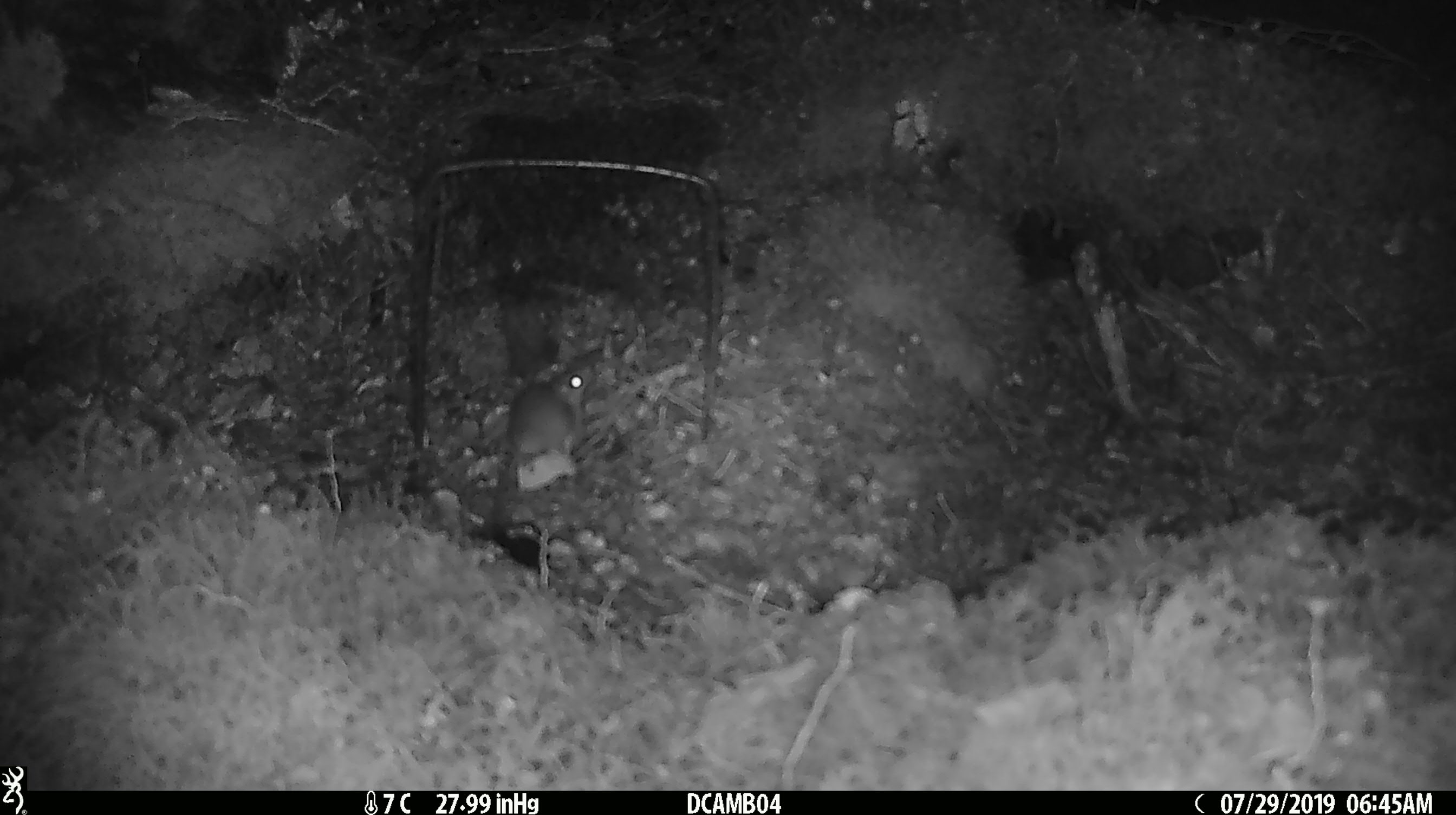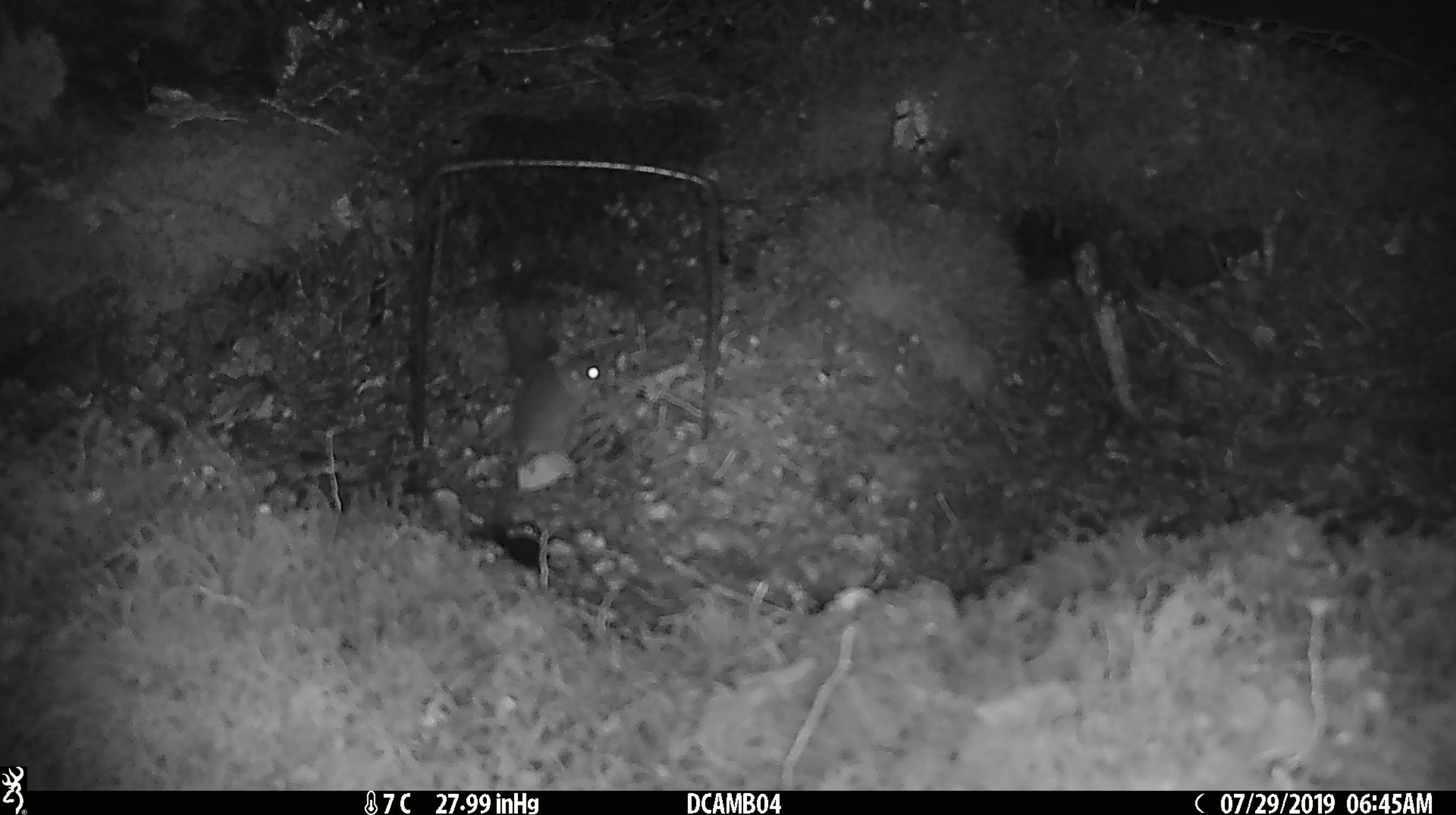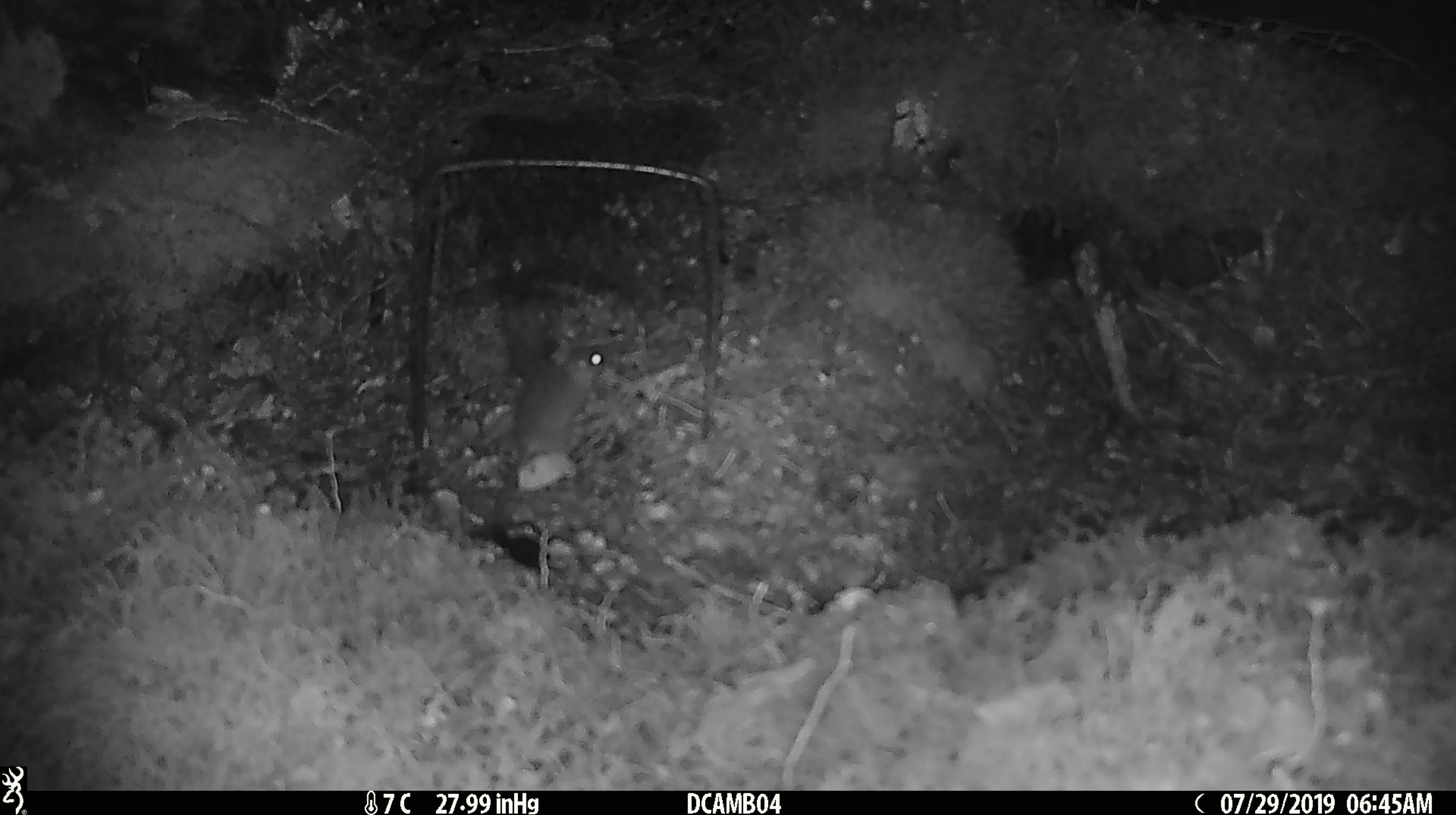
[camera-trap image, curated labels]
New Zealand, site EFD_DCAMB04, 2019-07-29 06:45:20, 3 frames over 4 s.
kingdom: Animalia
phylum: Chordata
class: Mammalia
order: Rodentia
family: Muridae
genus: Mus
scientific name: Mus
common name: mouse